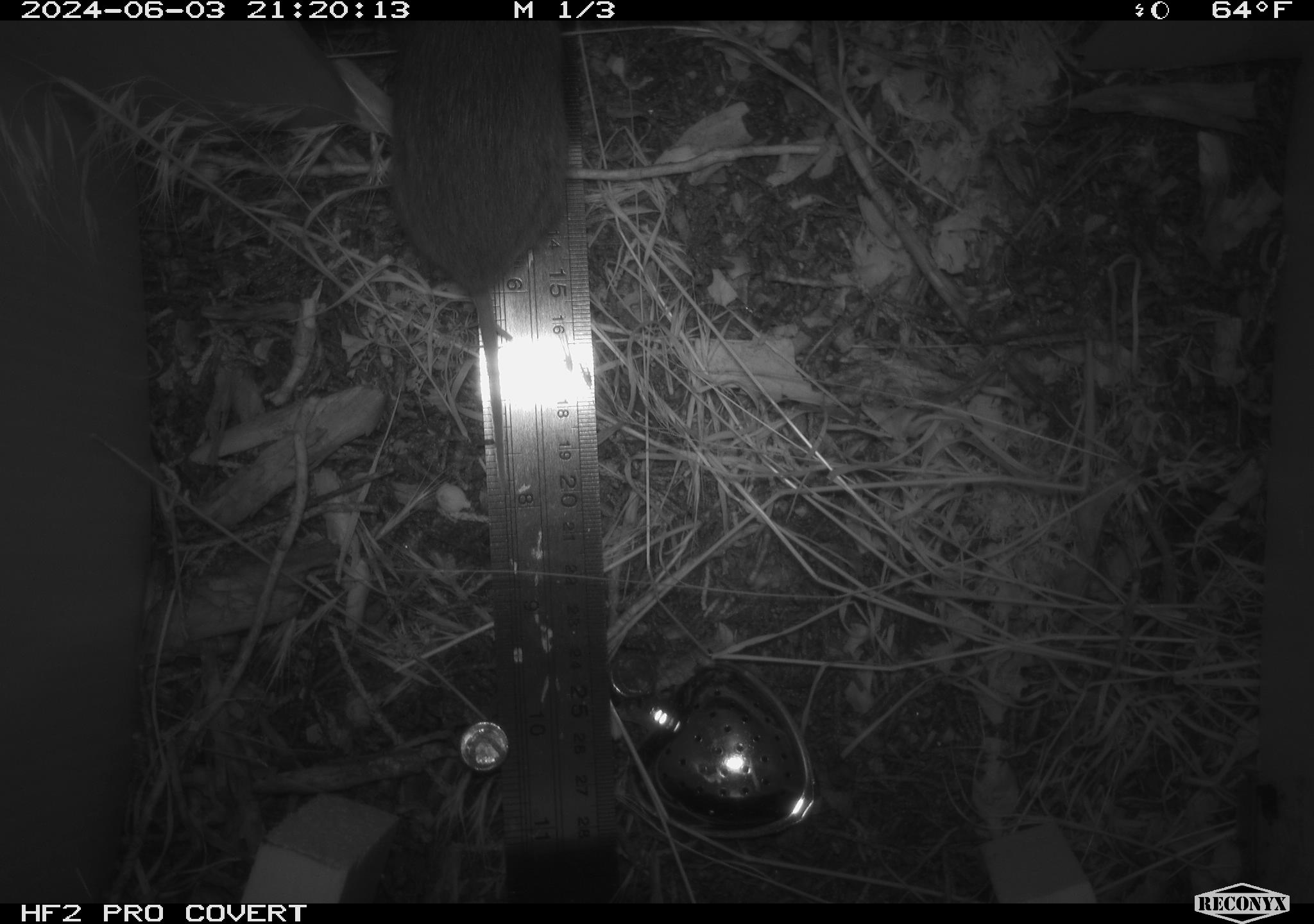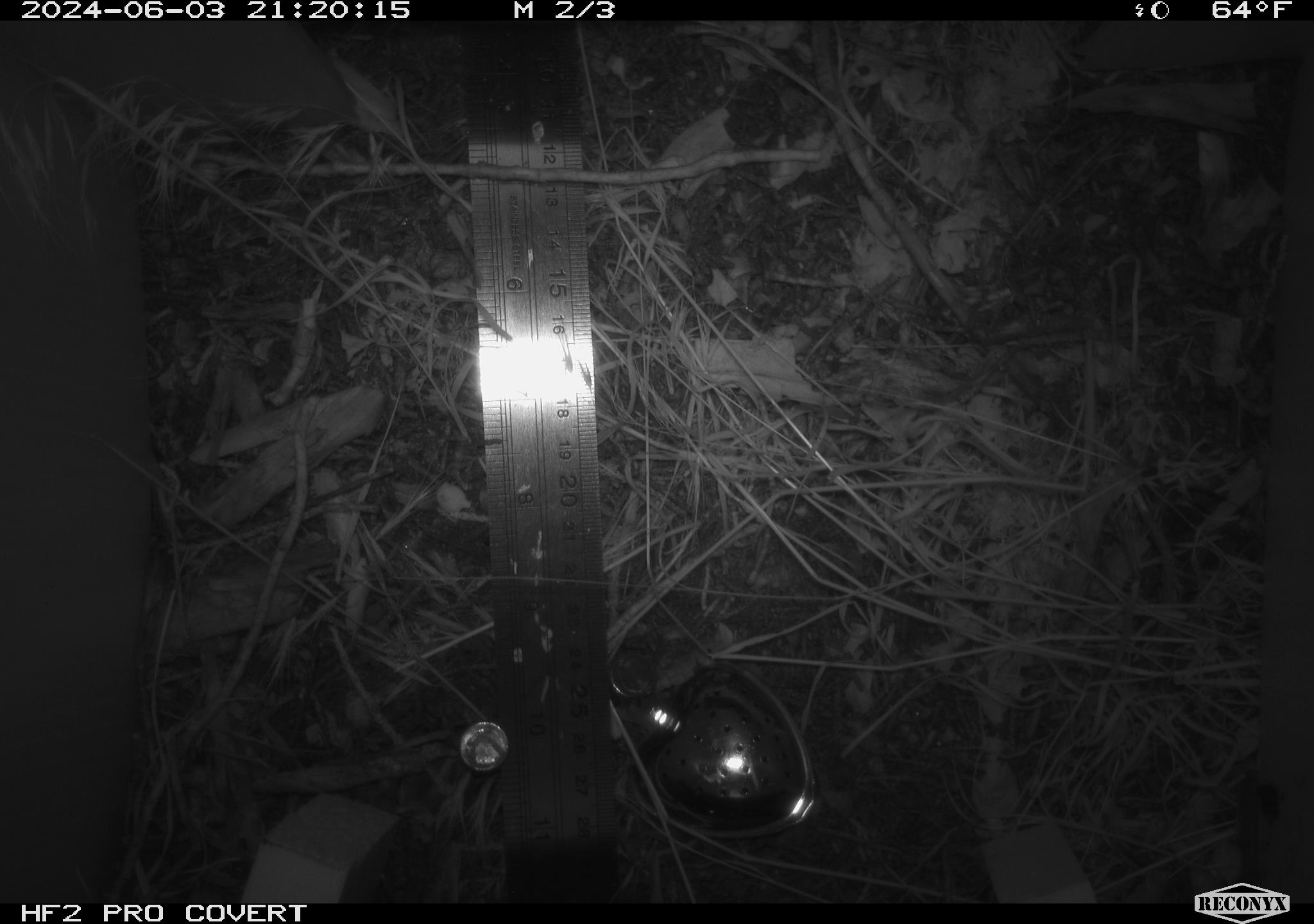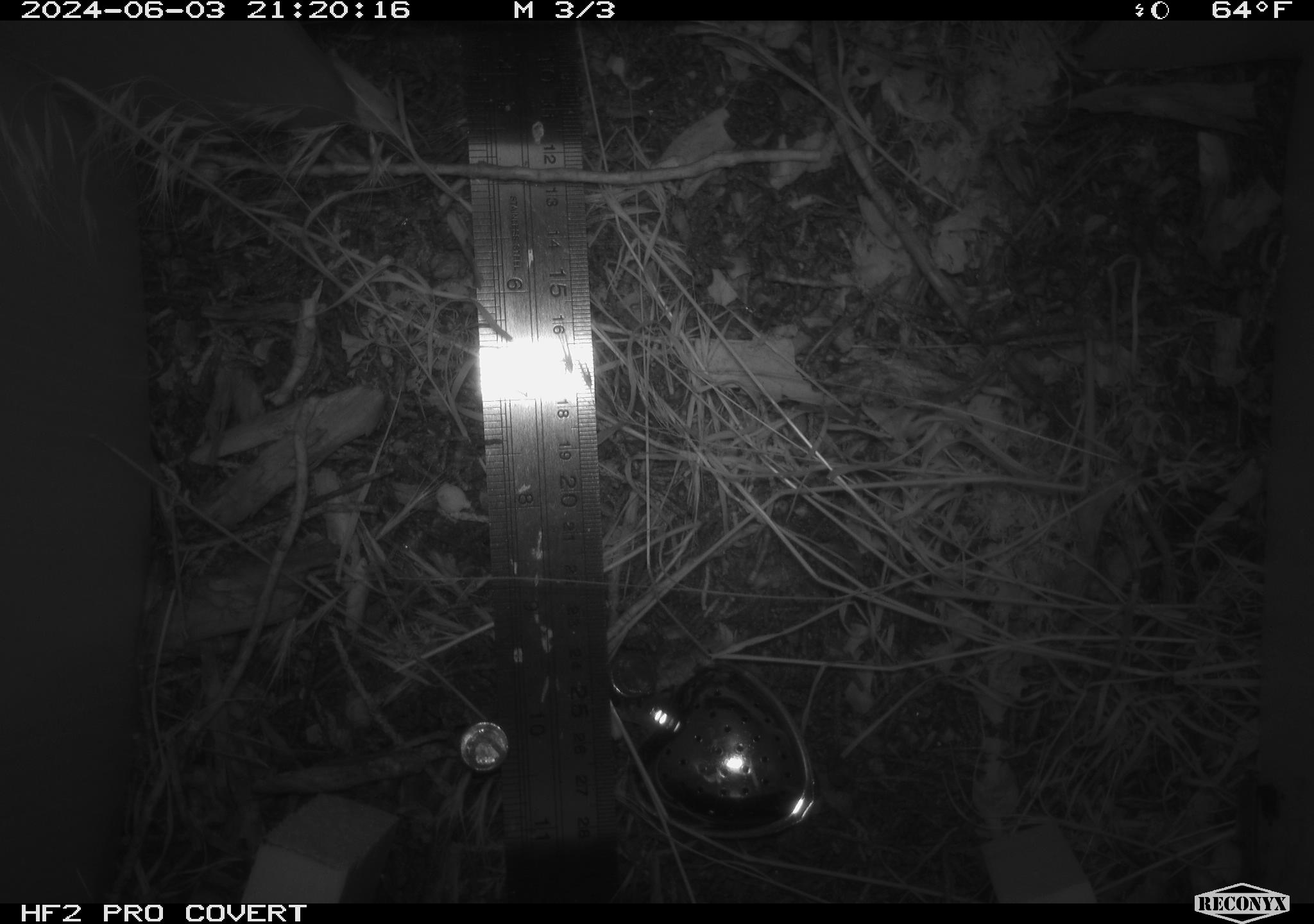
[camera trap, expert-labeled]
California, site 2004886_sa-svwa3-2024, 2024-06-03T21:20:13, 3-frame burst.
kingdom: Animalia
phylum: Chordata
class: Mammalia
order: Rodentia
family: Cricetidae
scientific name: Arvicolinae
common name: voles, lemmings, and muskrats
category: arvicolinae subfamily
Arvicolinae subfamily (voles, lemmings, and muskrats) (Arvicolinae).